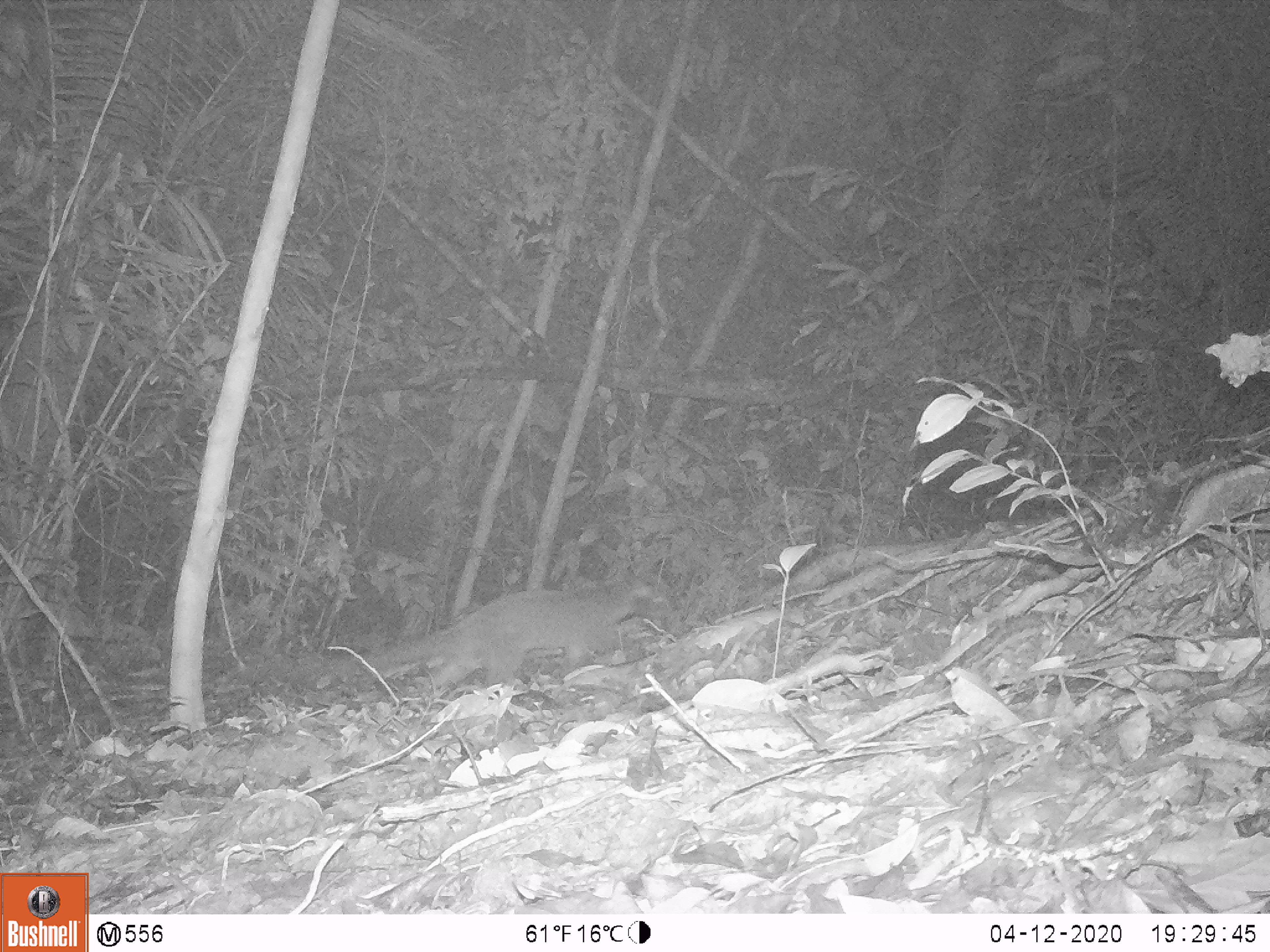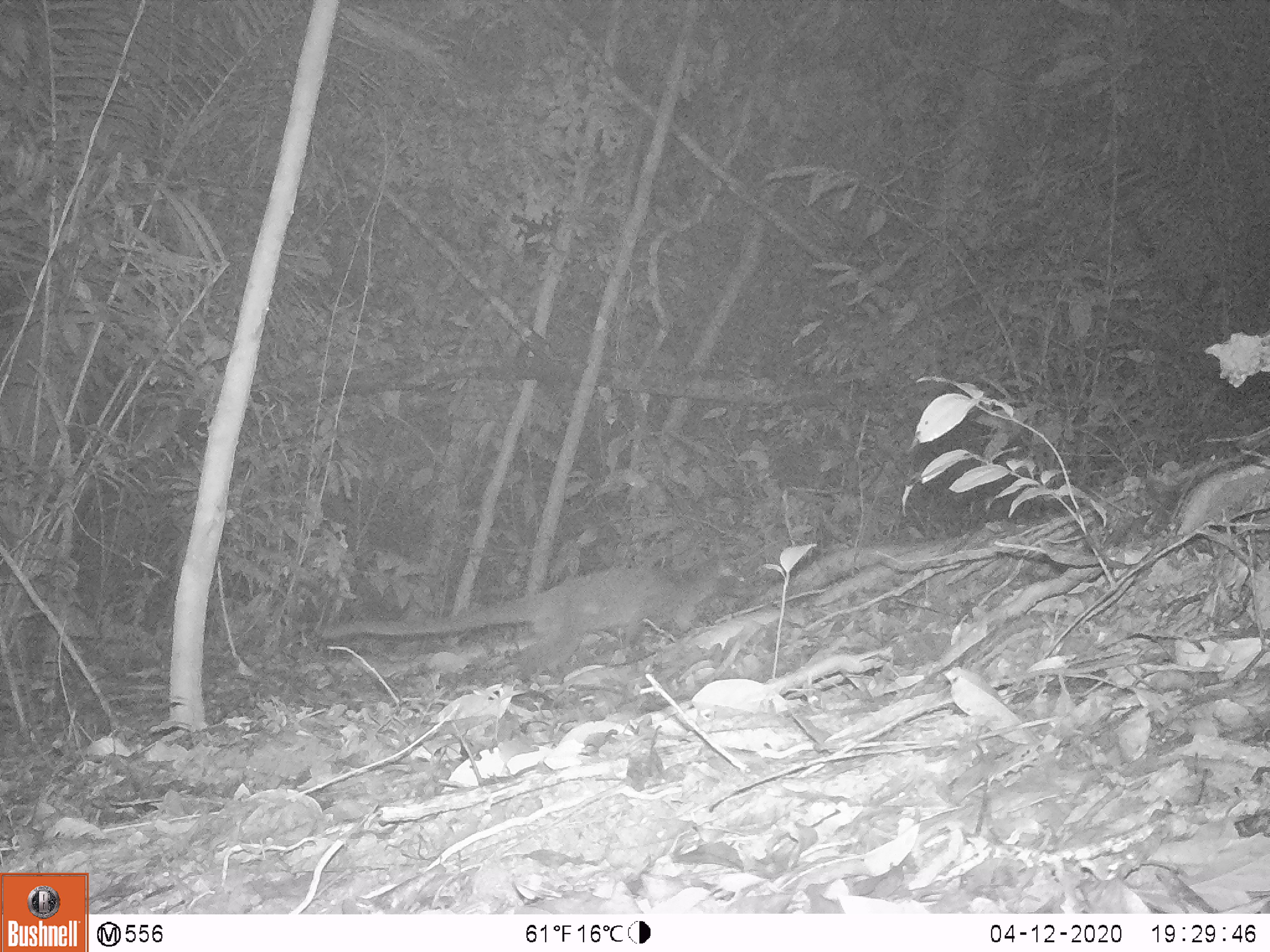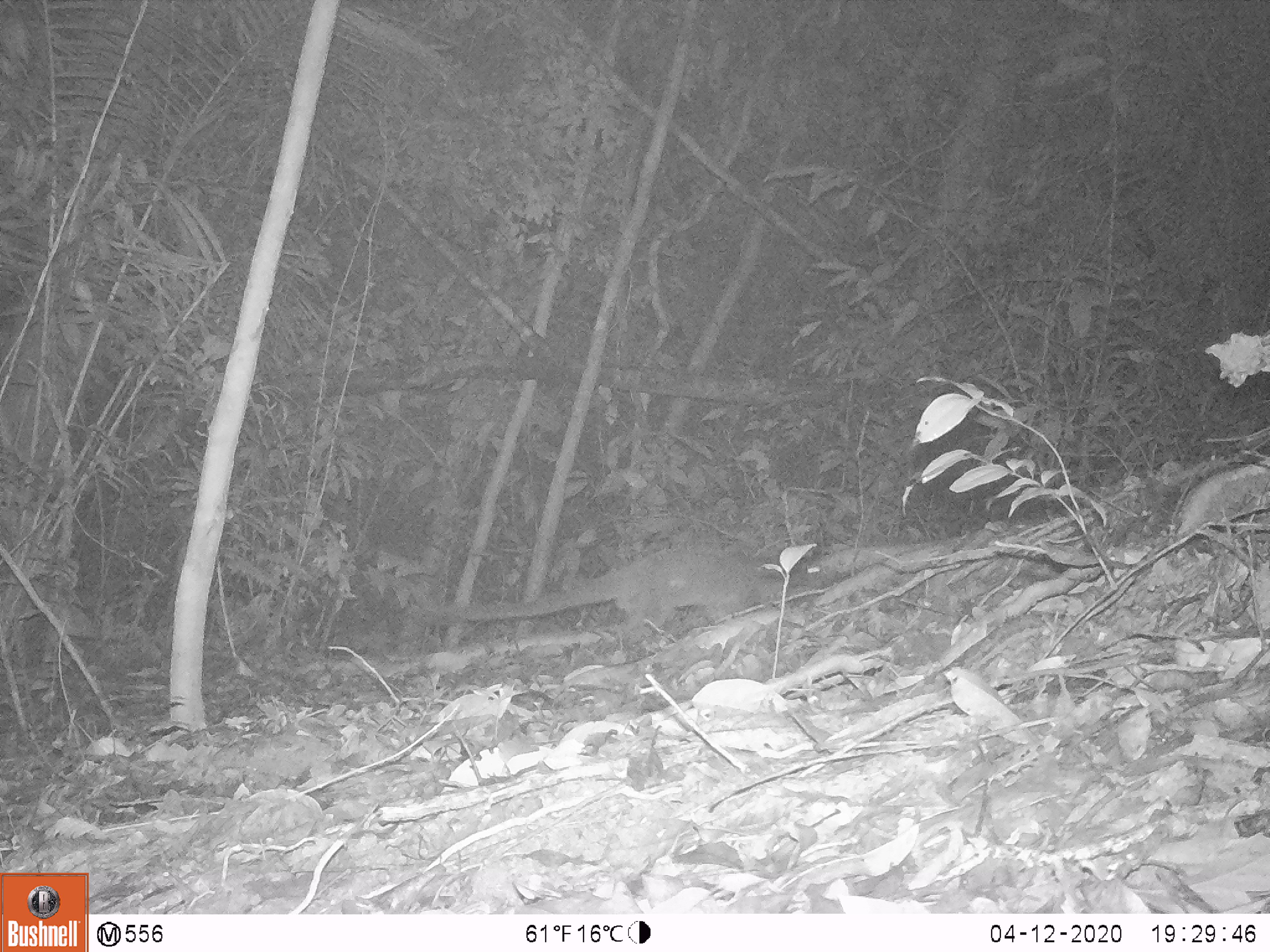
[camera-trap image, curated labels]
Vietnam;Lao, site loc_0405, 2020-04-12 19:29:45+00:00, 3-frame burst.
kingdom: Animalia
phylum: Chordata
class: Mammalia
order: Carnivora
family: Viverridae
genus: Paguma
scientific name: Paguma larvata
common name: masked palm civet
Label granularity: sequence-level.